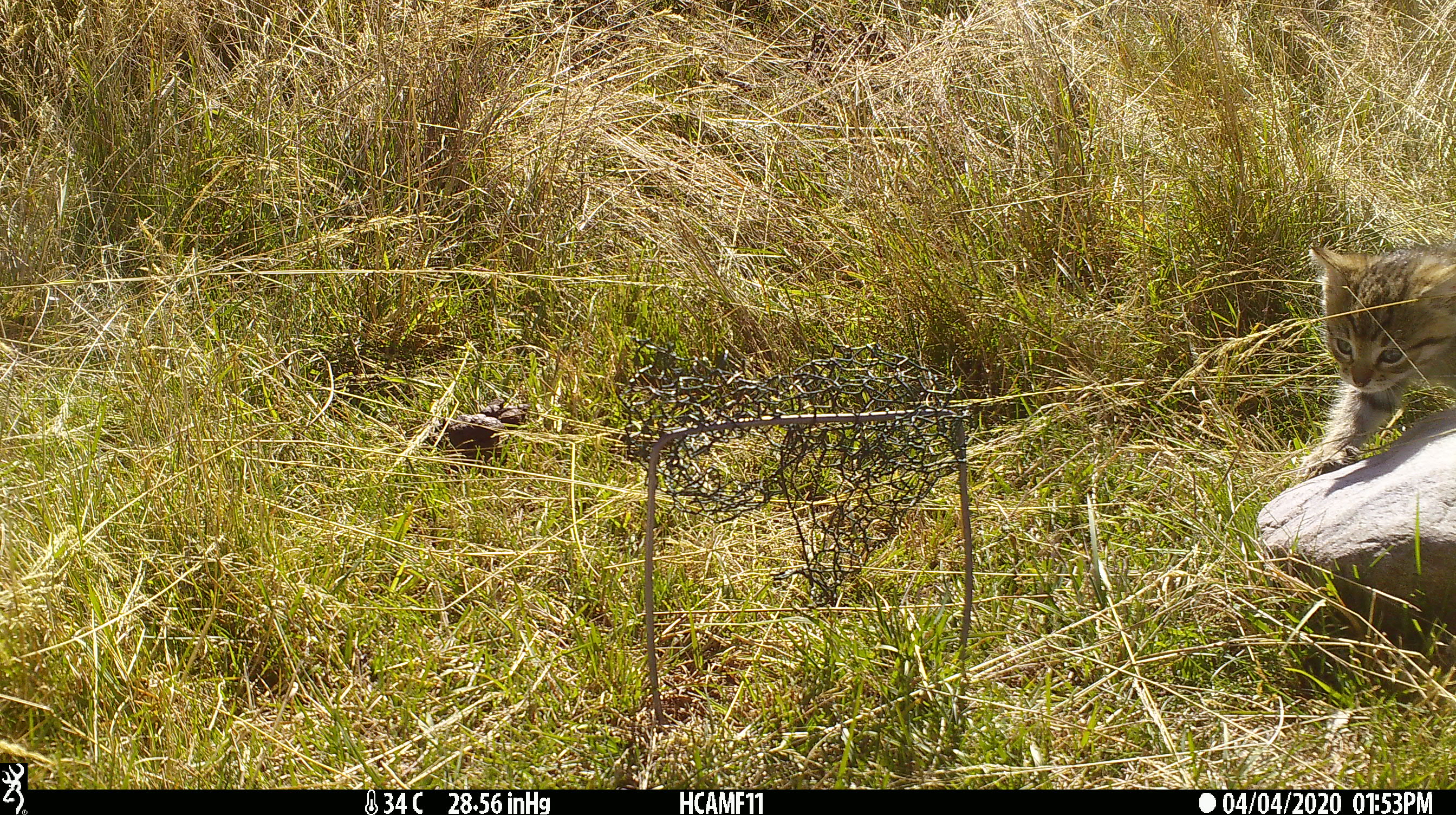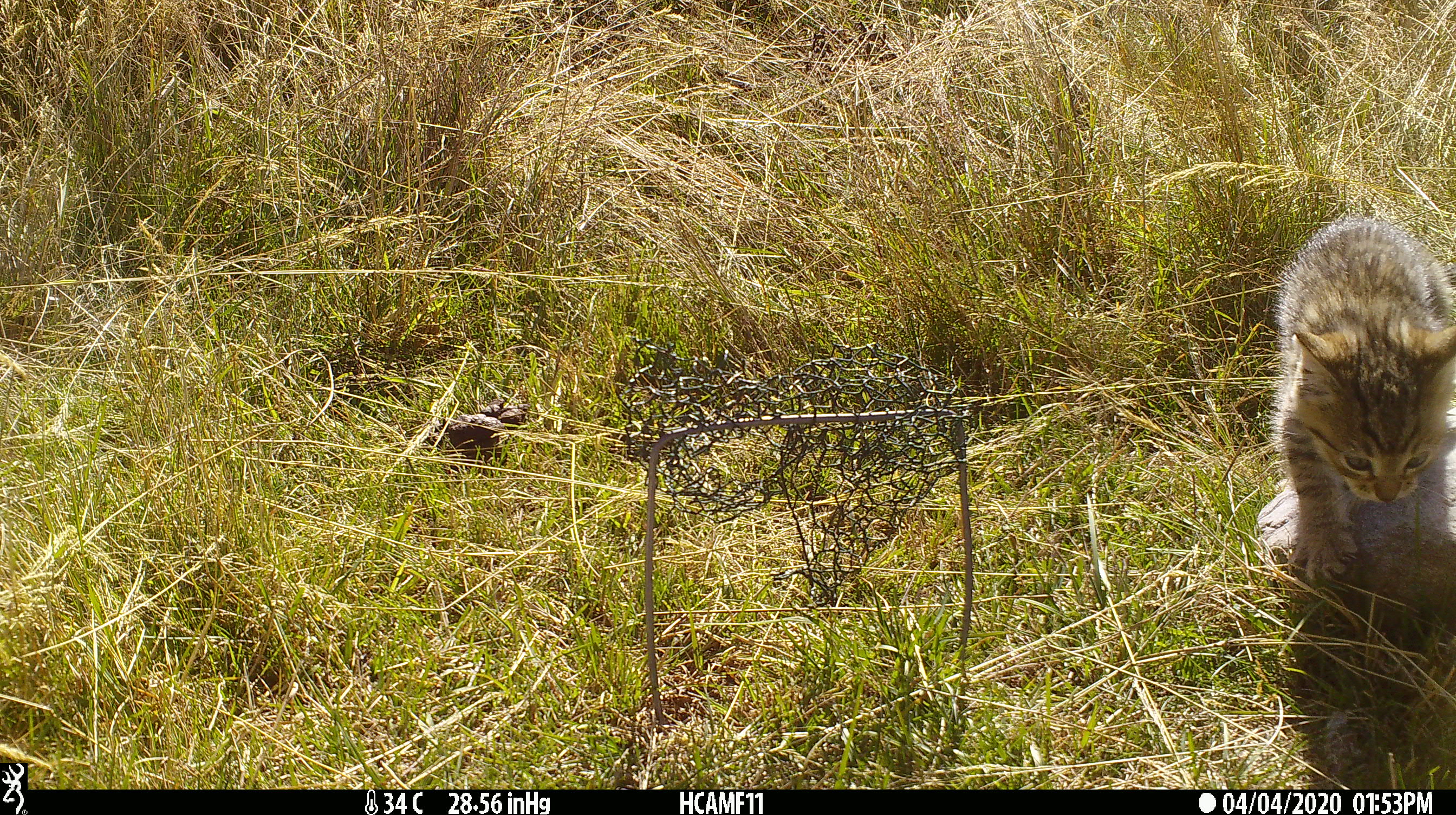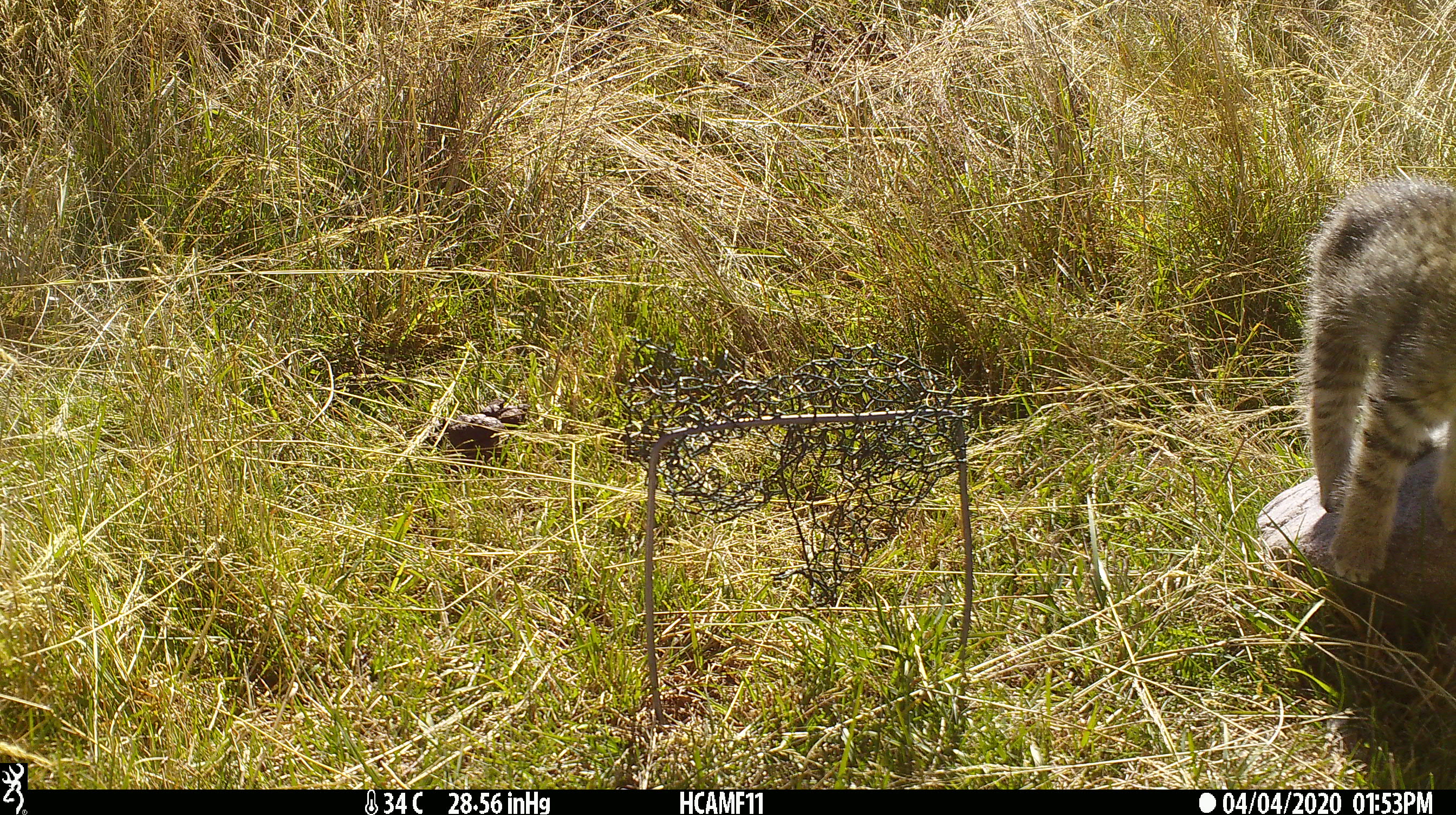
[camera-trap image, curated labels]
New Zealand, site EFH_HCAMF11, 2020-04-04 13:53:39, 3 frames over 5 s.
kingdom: Animalia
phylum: Chordata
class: Mammalia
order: Carnivora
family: Felidae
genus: Felis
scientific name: Felis catus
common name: domestic cat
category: cat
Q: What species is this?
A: Cat (domestic cat) (Felis catus).